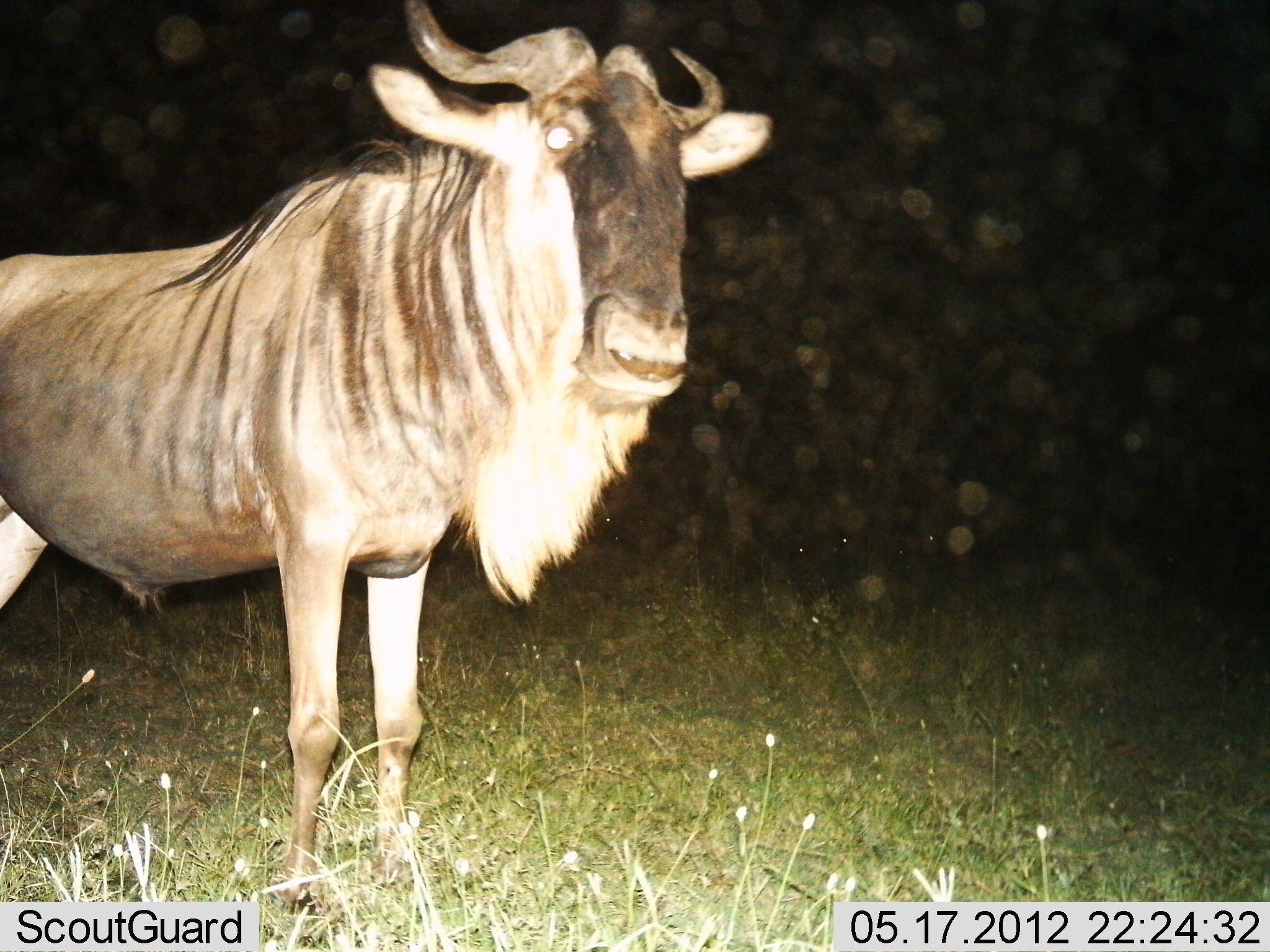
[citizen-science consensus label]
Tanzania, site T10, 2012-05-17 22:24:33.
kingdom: Animalia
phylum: Chordata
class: Mammalia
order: Artiodactyla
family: Bovidae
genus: Connochaetes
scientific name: Connochaetes taurinus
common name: blue wildebeest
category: wildebeest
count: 1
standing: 90%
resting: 10%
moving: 0%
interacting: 0%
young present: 0%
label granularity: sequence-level